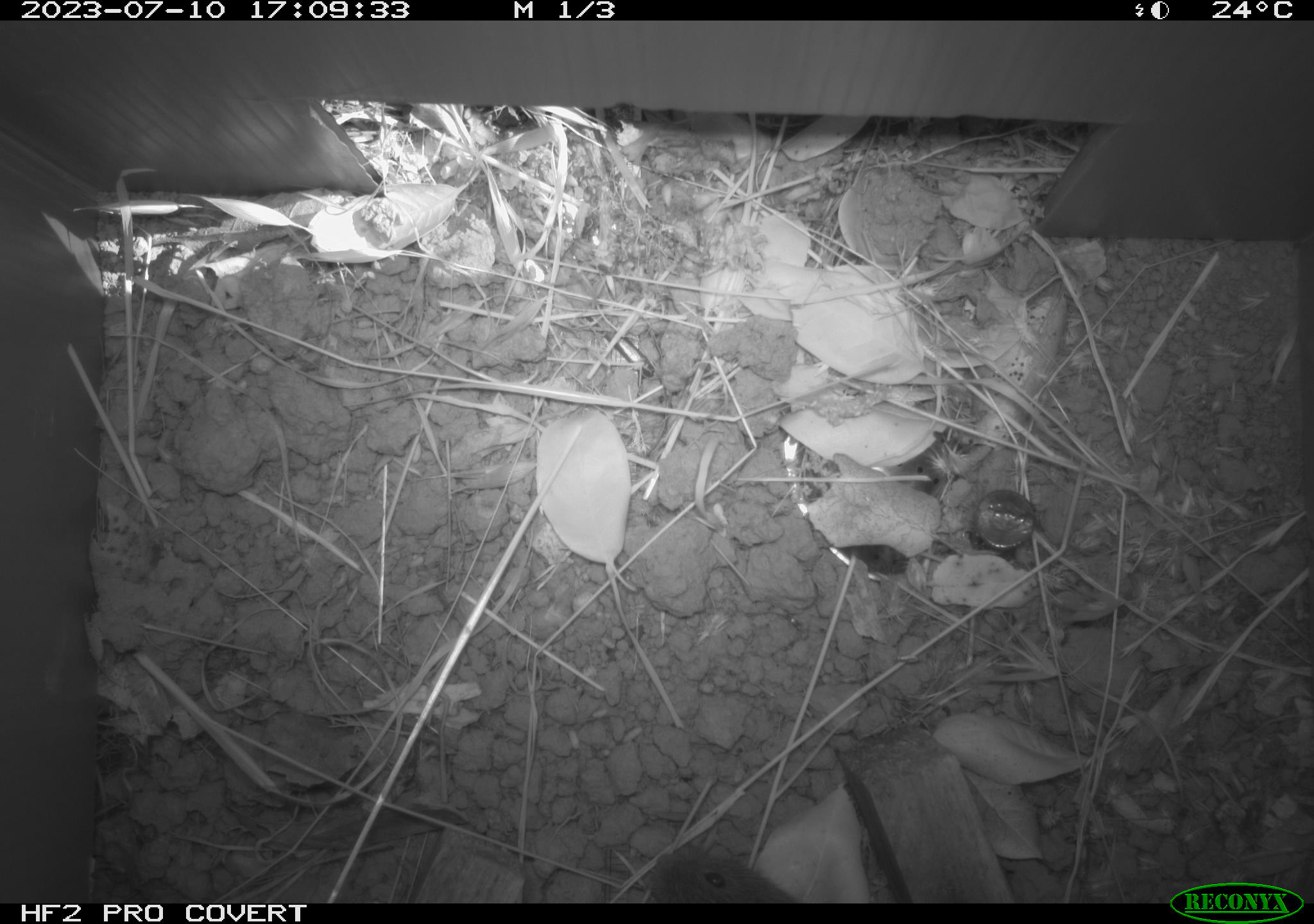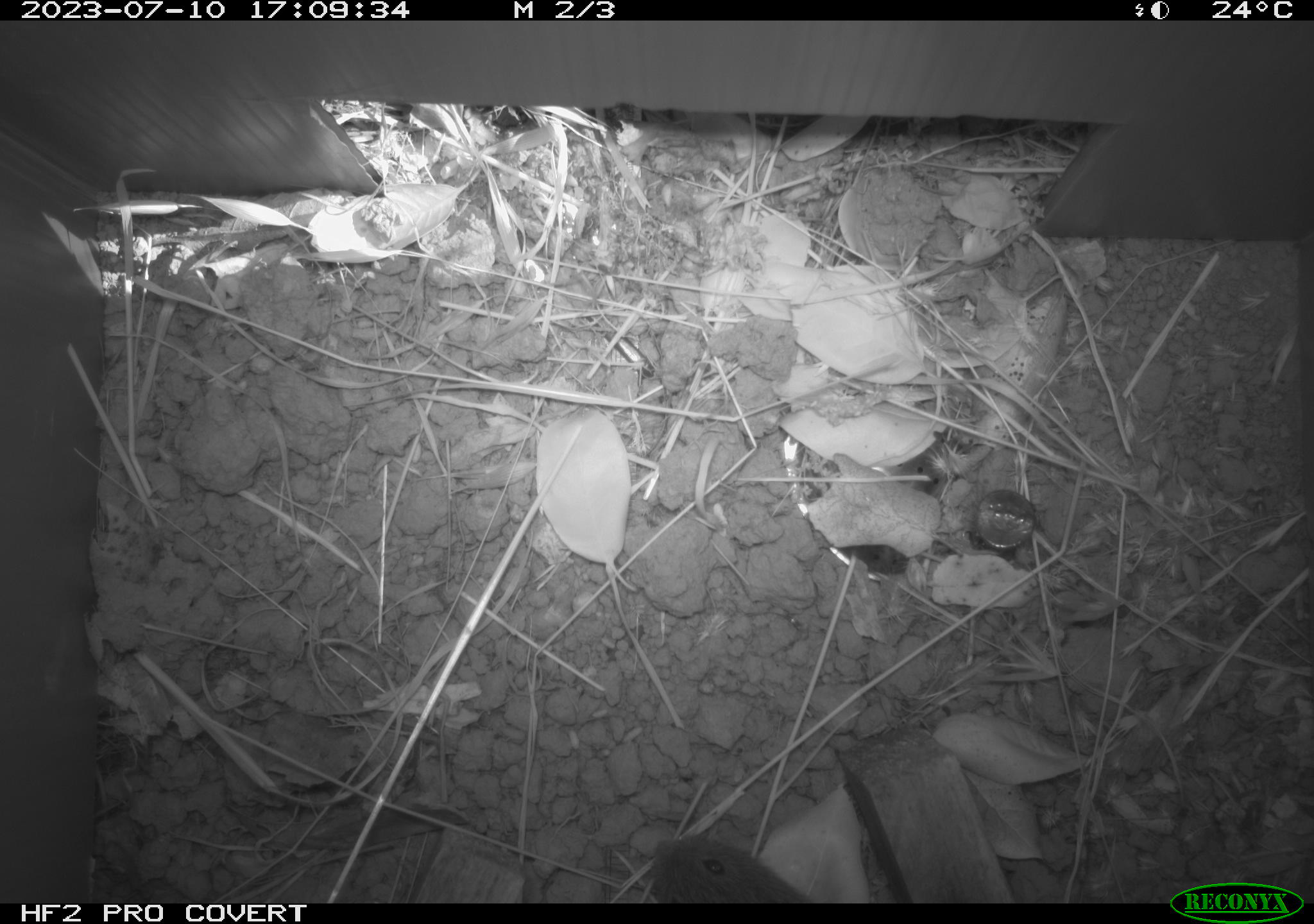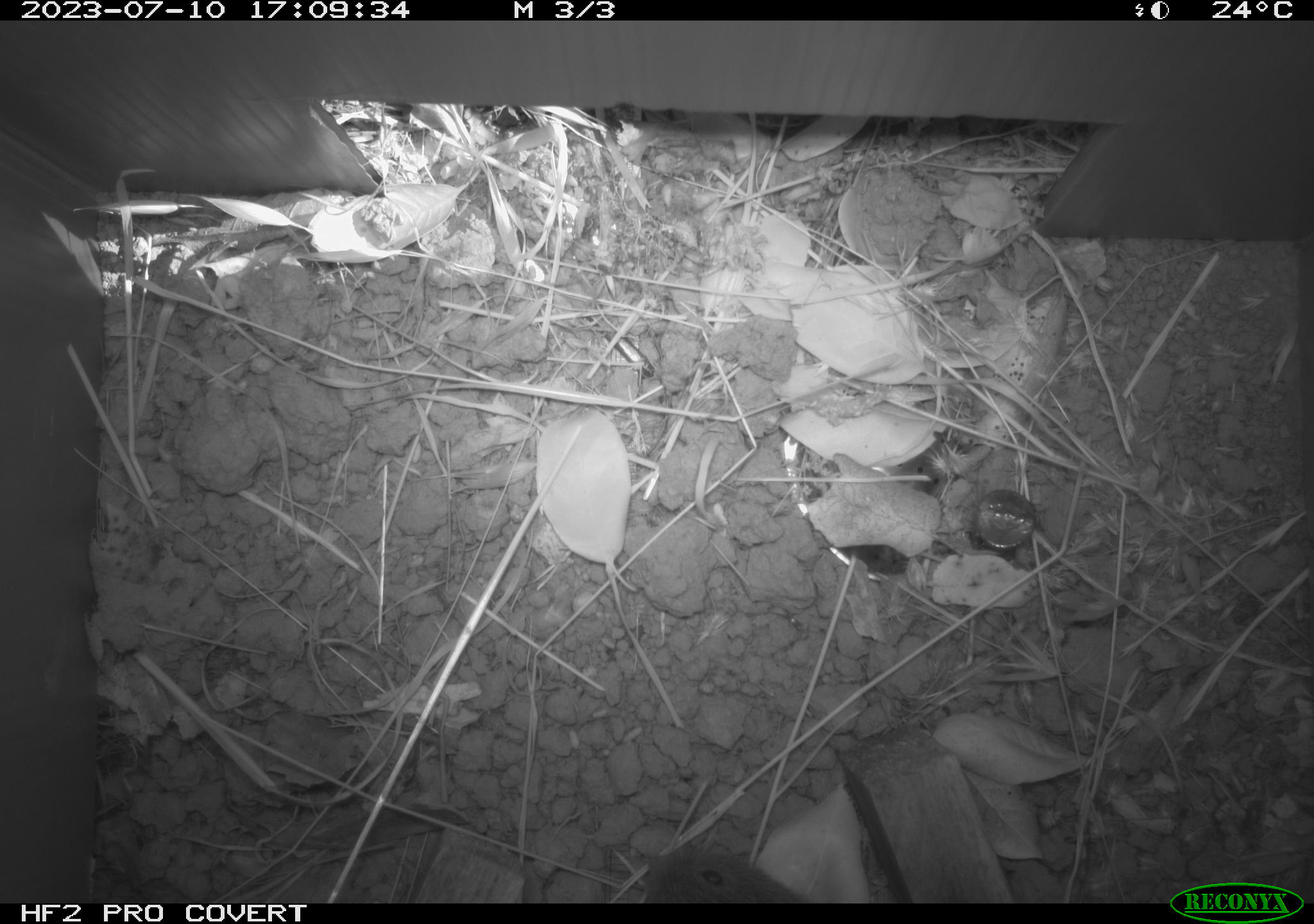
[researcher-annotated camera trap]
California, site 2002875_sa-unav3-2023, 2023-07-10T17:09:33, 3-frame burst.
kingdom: Animalia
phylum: Chordata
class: Mammalia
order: Rodentia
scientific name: Rodentia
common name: mouse species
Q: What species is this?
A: Mouse species (Rodentia).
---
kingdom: Animalia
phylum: Chordata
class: Mammalia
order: Rodentia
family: Cricetidae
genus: Microtus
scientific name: Microtus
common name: meadow vole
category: microtus species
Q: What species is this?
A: Microtus species (meadow vole) (Microtus).